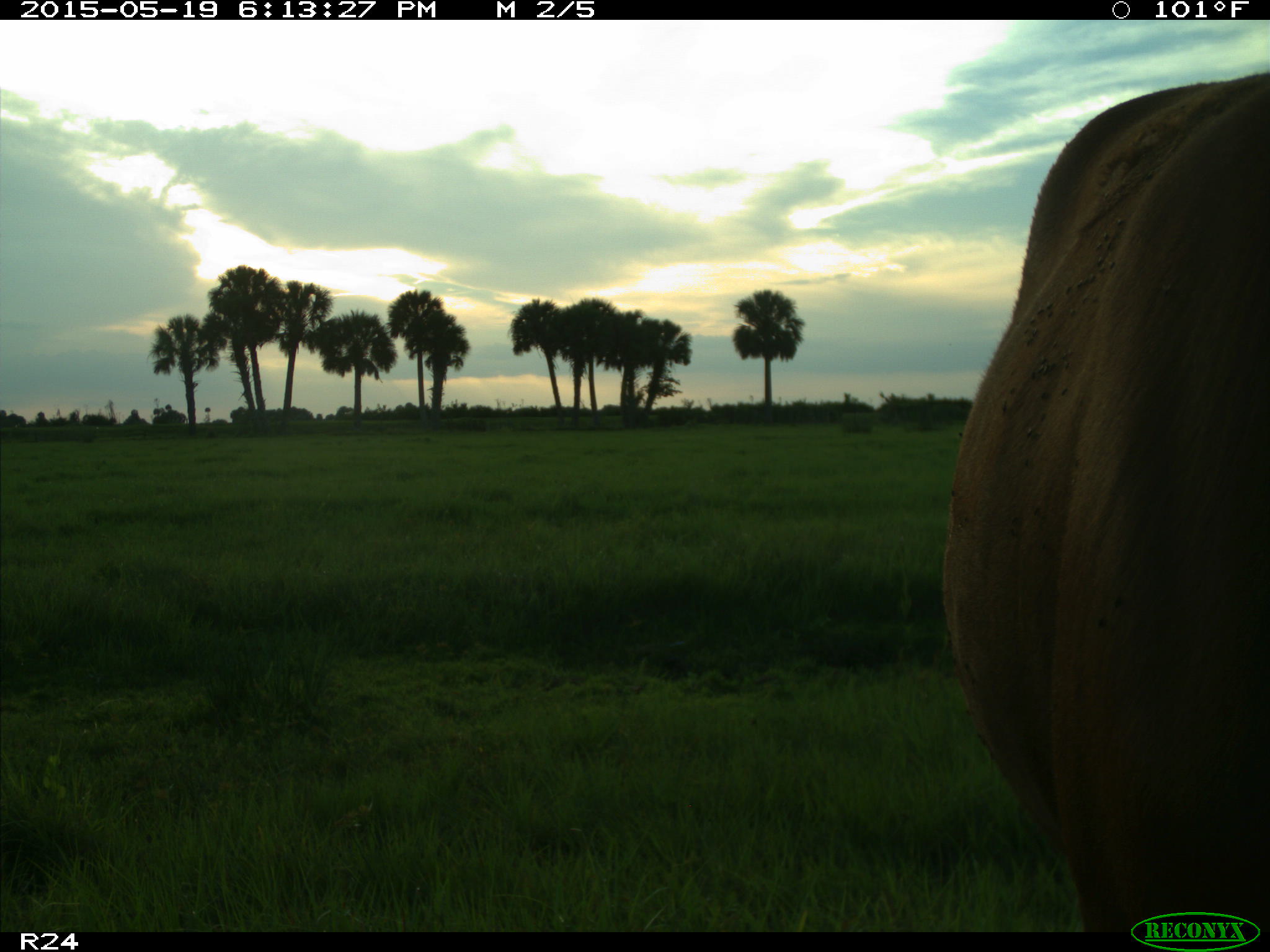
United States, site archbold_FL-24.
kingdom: Animalia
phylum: Chordata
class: Mammalia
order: Artiodactyla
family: Bovidae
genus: Bos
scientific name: Bos taurus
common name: domestic cow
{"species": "Bos taurus (domestic cow)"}